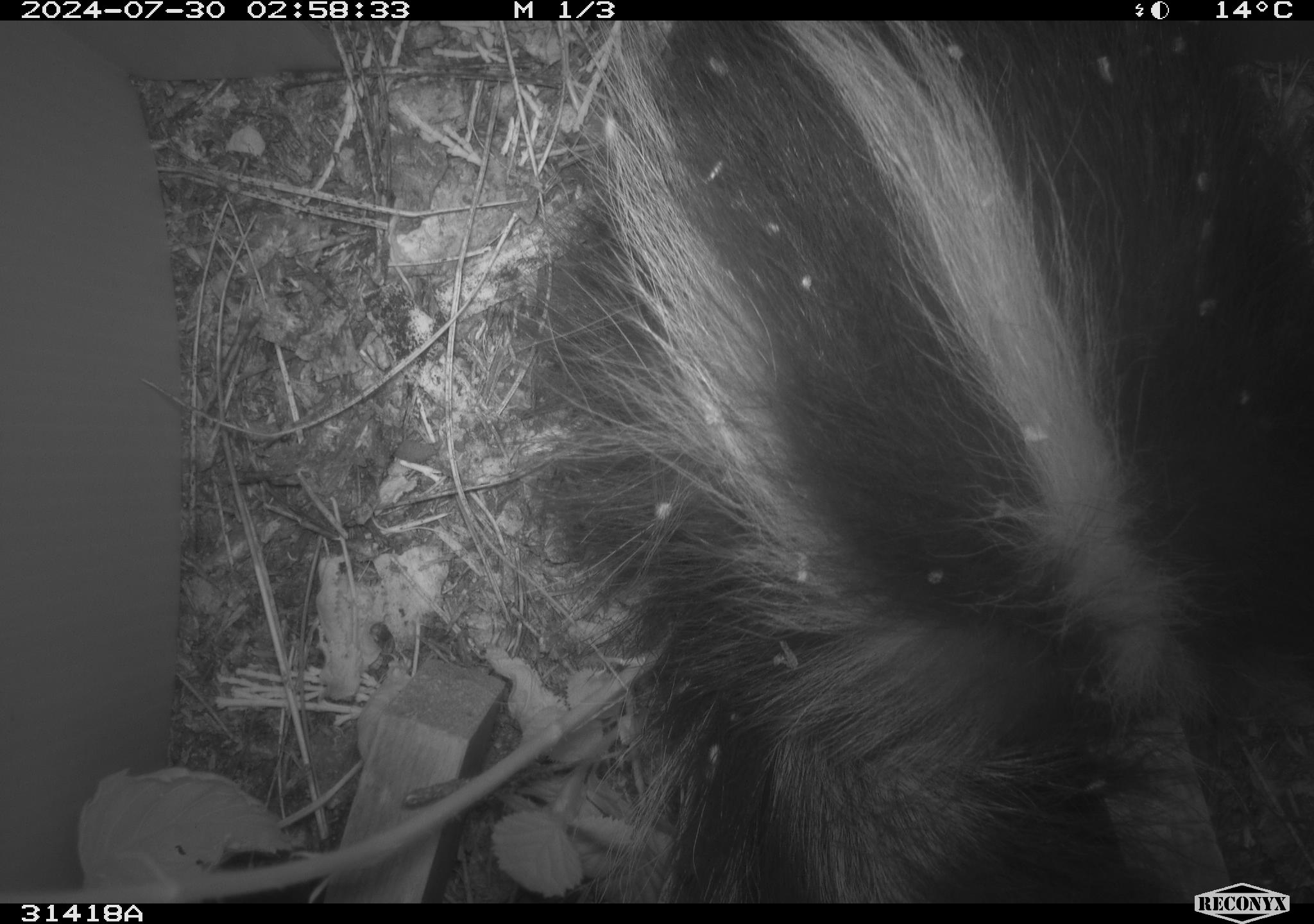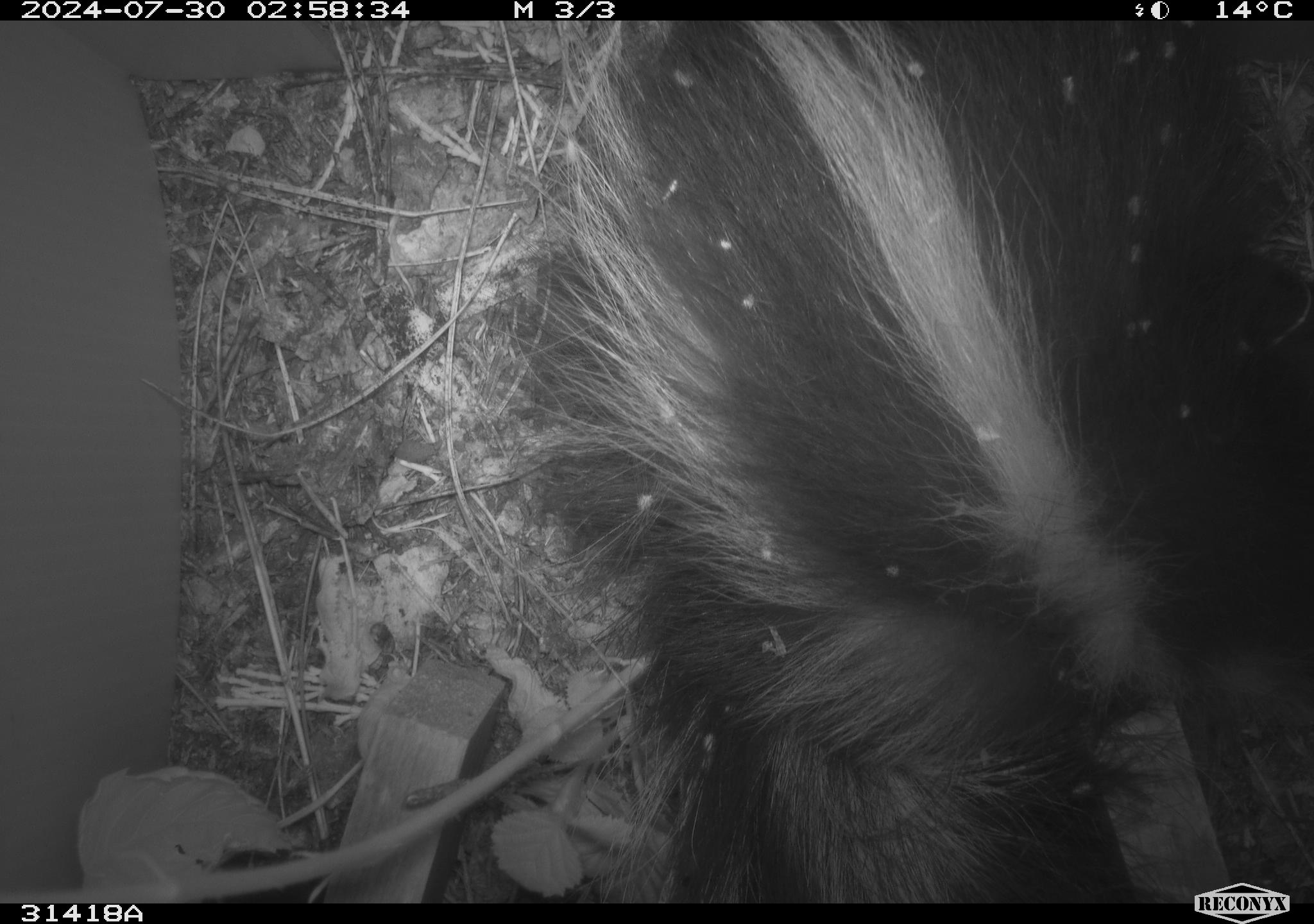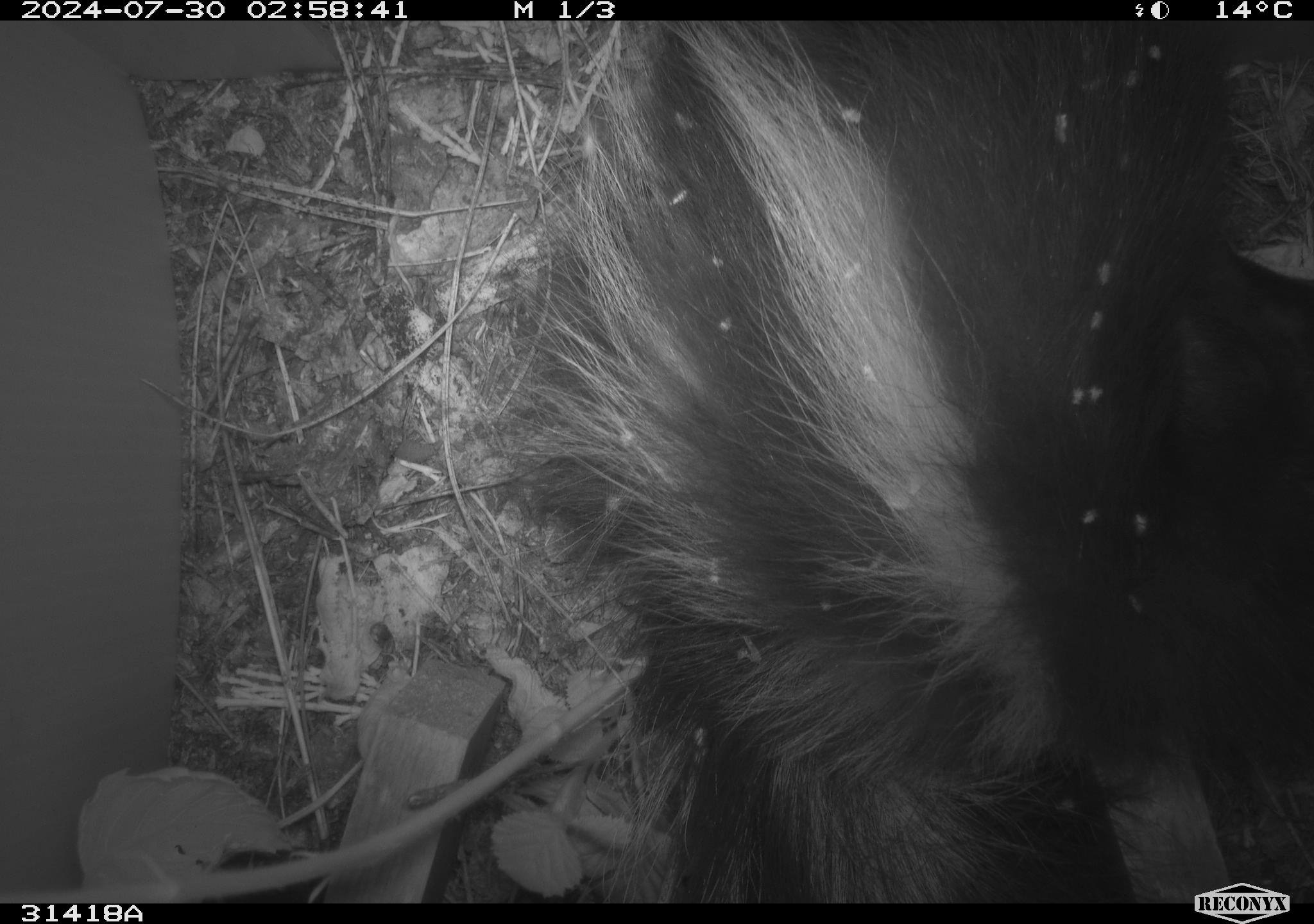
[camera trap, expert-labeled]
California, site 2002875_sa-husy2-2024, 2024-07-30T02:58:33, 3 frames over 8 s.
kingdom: Animalia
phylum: Chordata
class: Mammalia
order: Carnivora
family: Mephitidae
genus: Mephitis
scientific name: Mephitis mephitis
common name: striped skunk